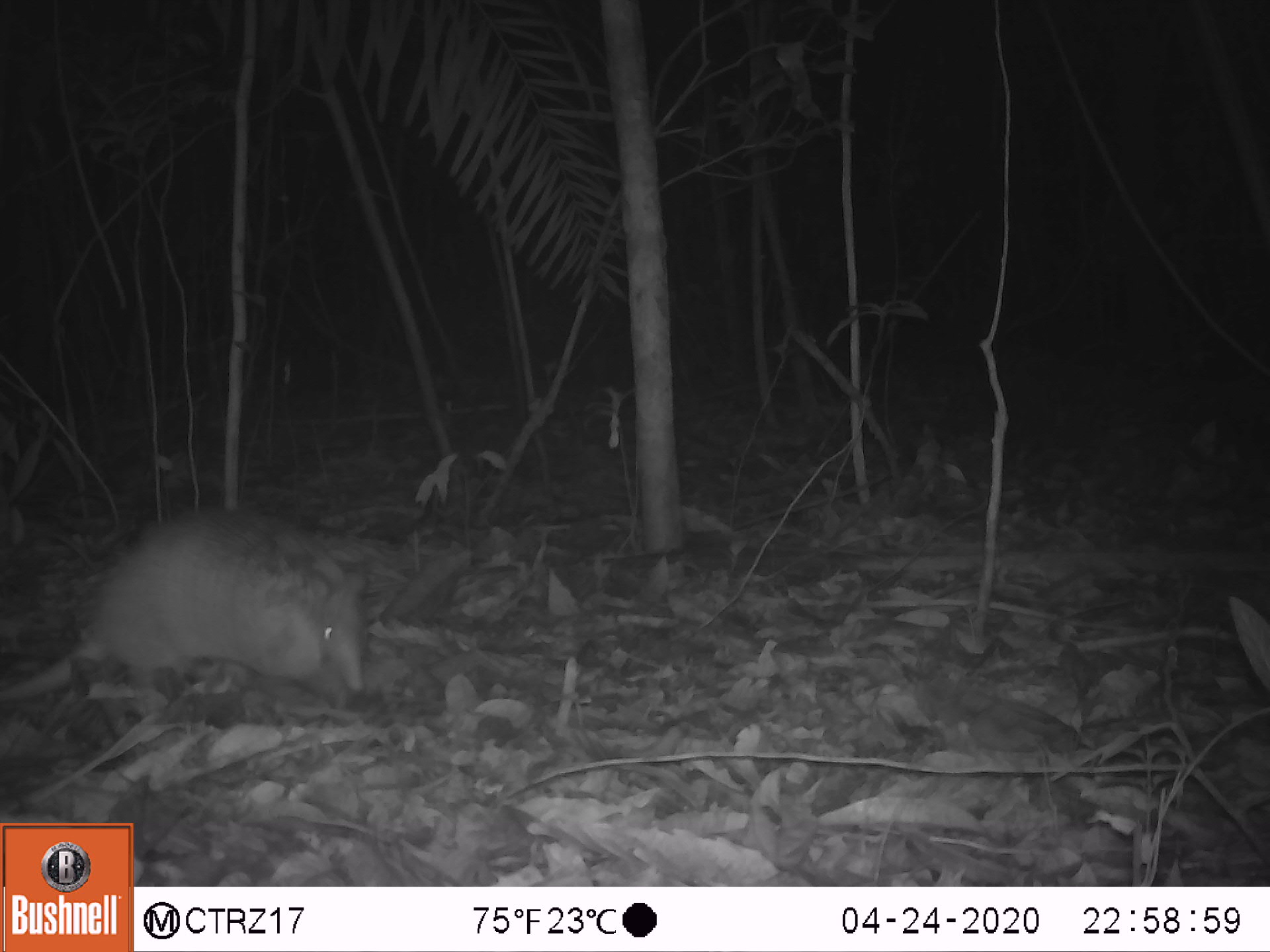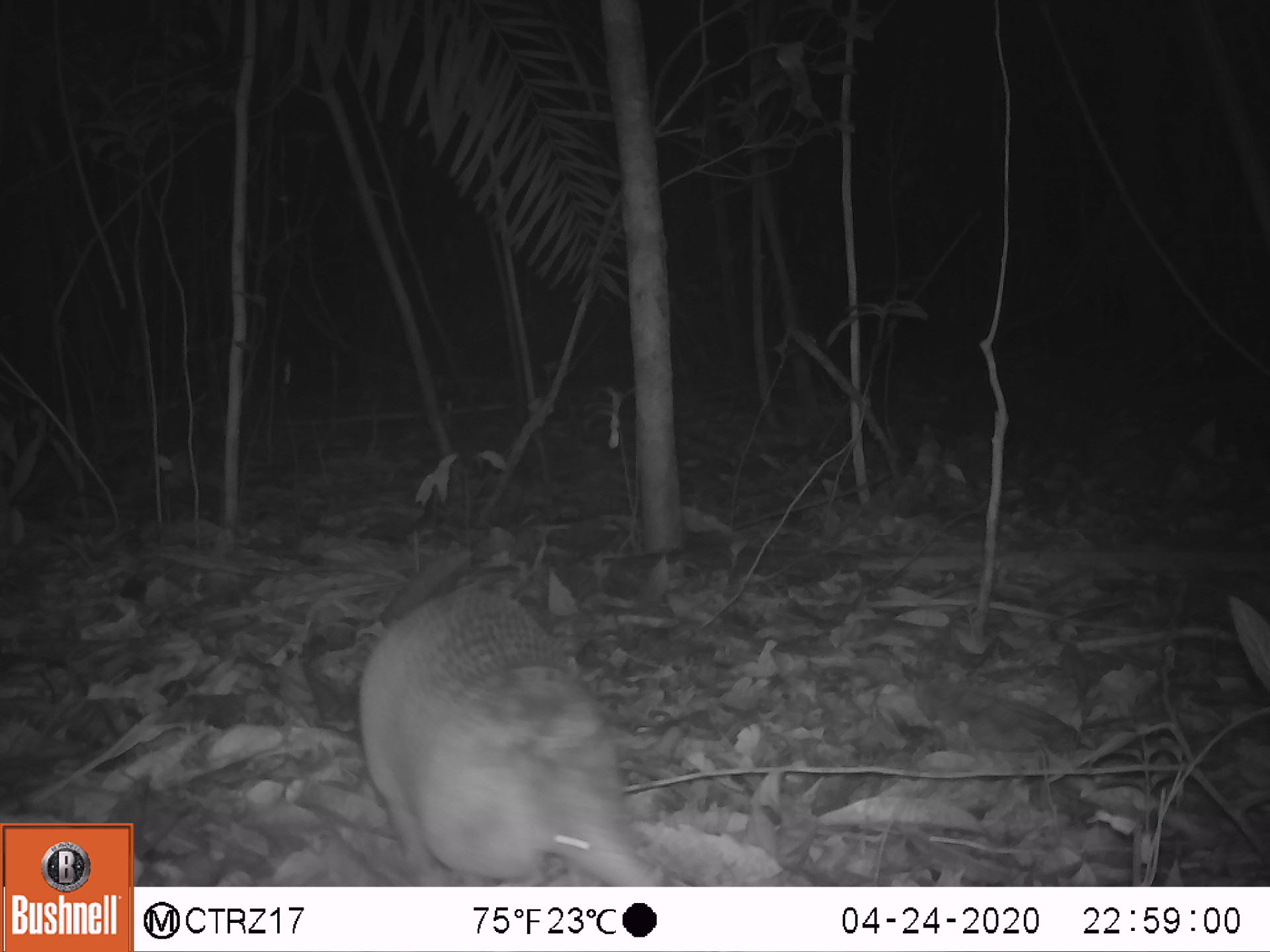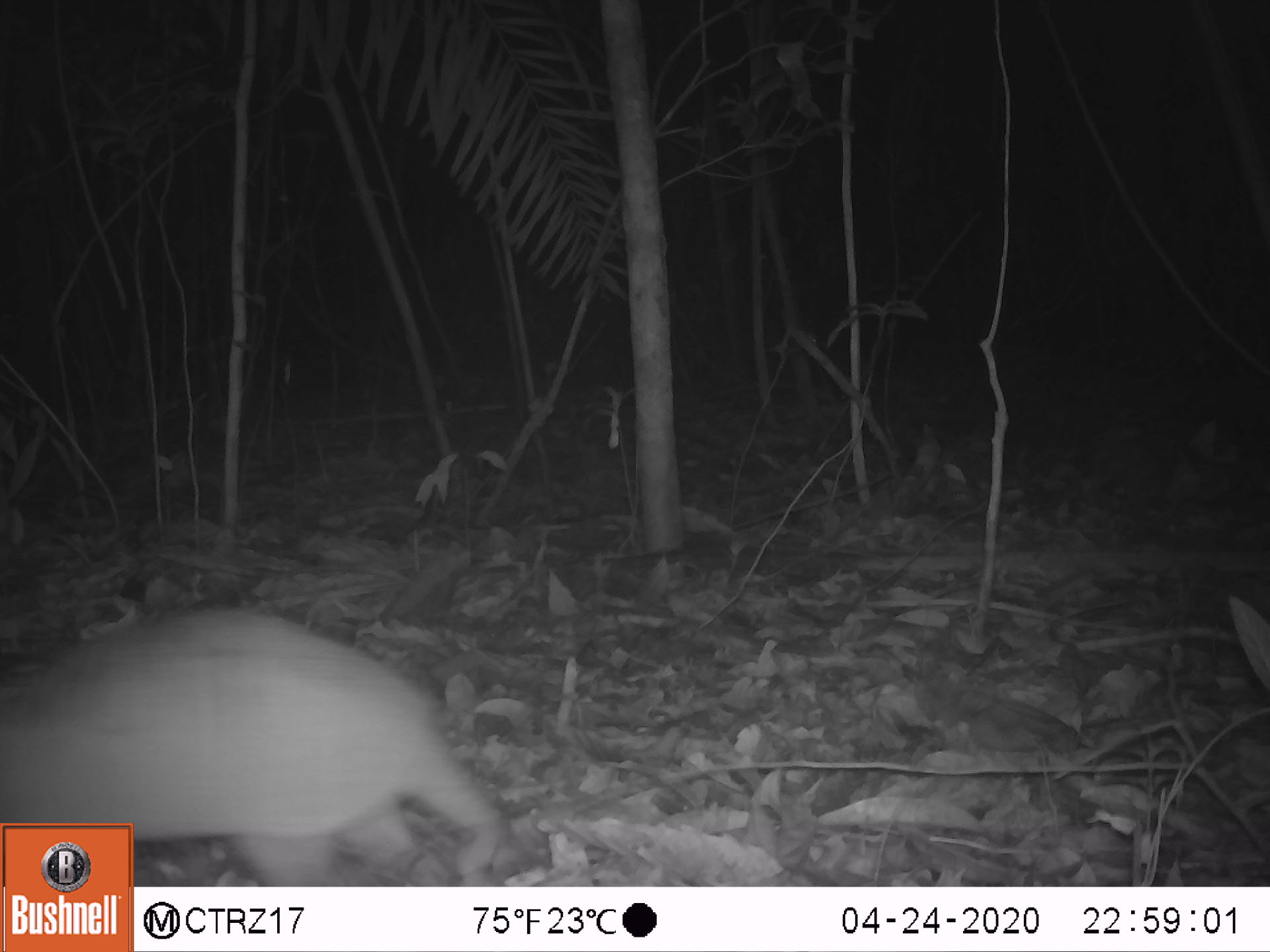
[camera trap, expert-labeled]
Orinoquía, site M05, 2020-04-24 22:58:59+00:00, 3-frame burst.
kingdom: Animalia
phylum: Chordata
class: Mammalia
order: Cingulata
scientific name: Cingulata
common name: armadillo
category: unknown armadillo